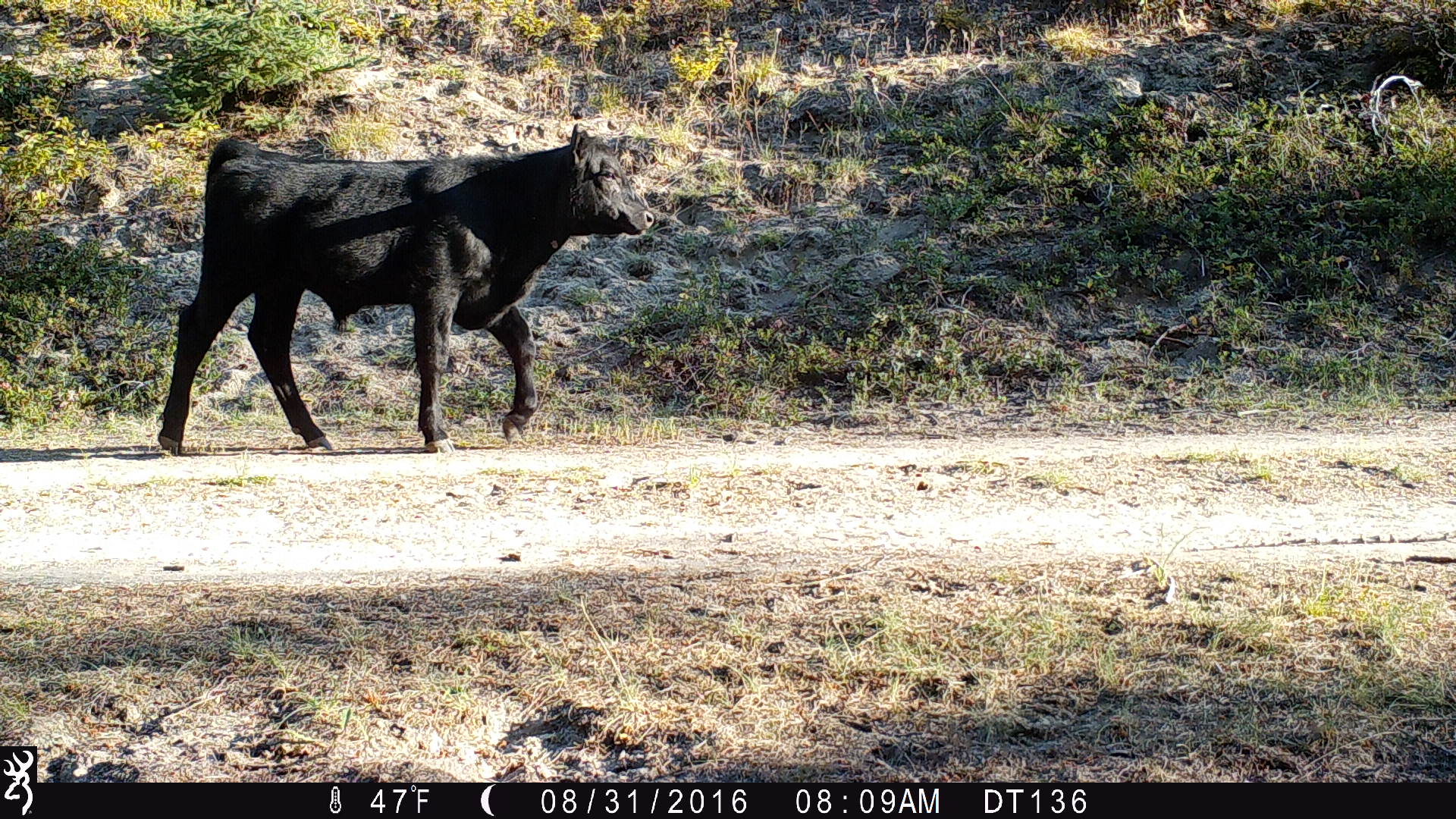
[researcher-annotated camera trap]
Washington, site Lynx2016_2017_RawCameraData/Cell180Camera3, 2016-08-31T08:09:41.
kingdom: Animalia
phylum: Chordata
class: Mammalia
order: Artiodactyla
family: Bovidae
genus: Bos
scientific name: Bos taurus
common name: domestic cattle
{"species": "domestic cattle (Bos taurus)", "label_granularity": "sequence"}